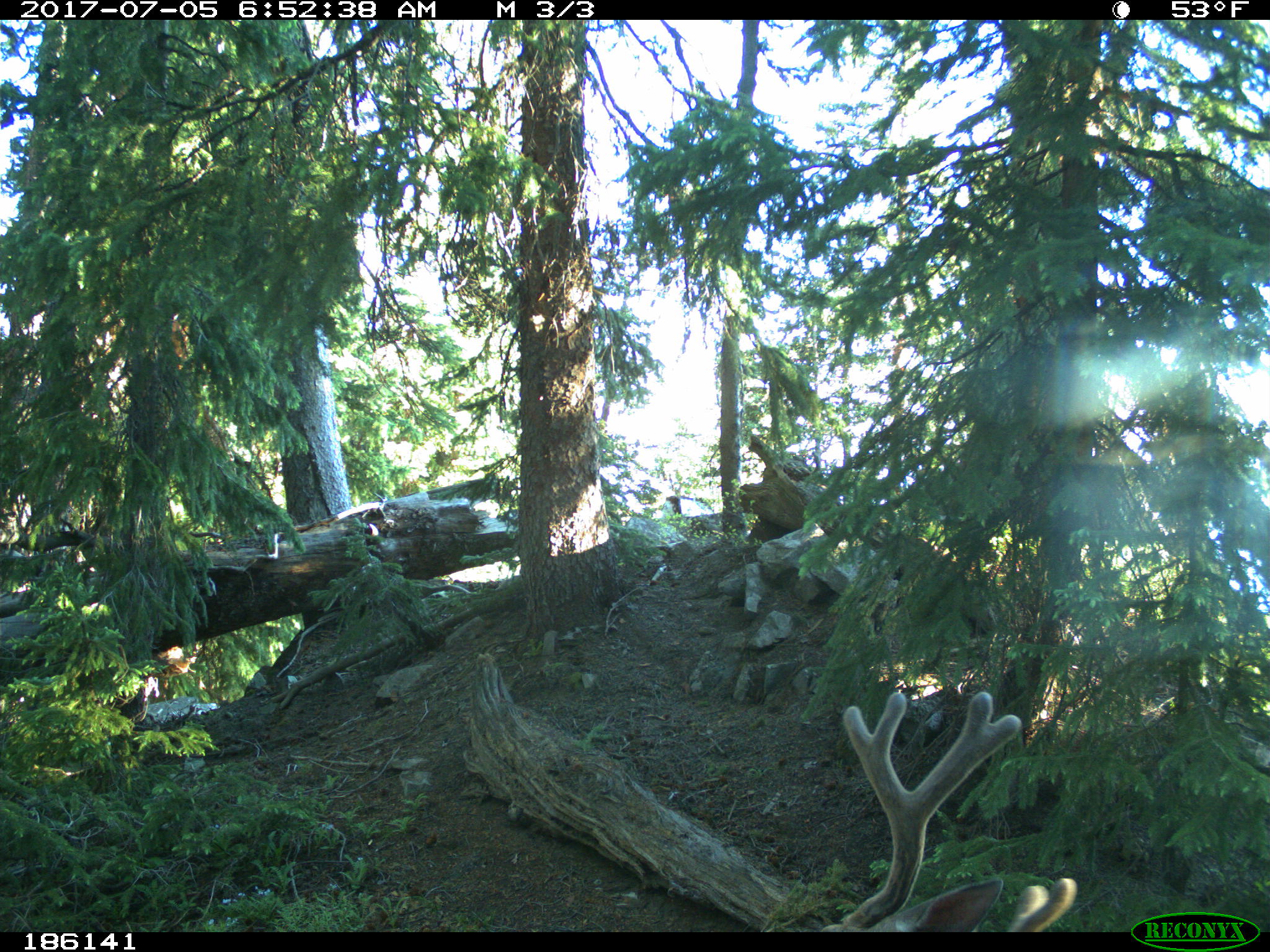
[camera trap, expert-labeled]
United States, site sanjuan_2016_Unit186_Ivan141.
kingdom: Animalia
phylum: Chordata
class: Mammalia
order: Artiodactyla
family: Cervidae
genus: Odocoileus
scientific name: Odocoileus hemionus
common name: mule deer